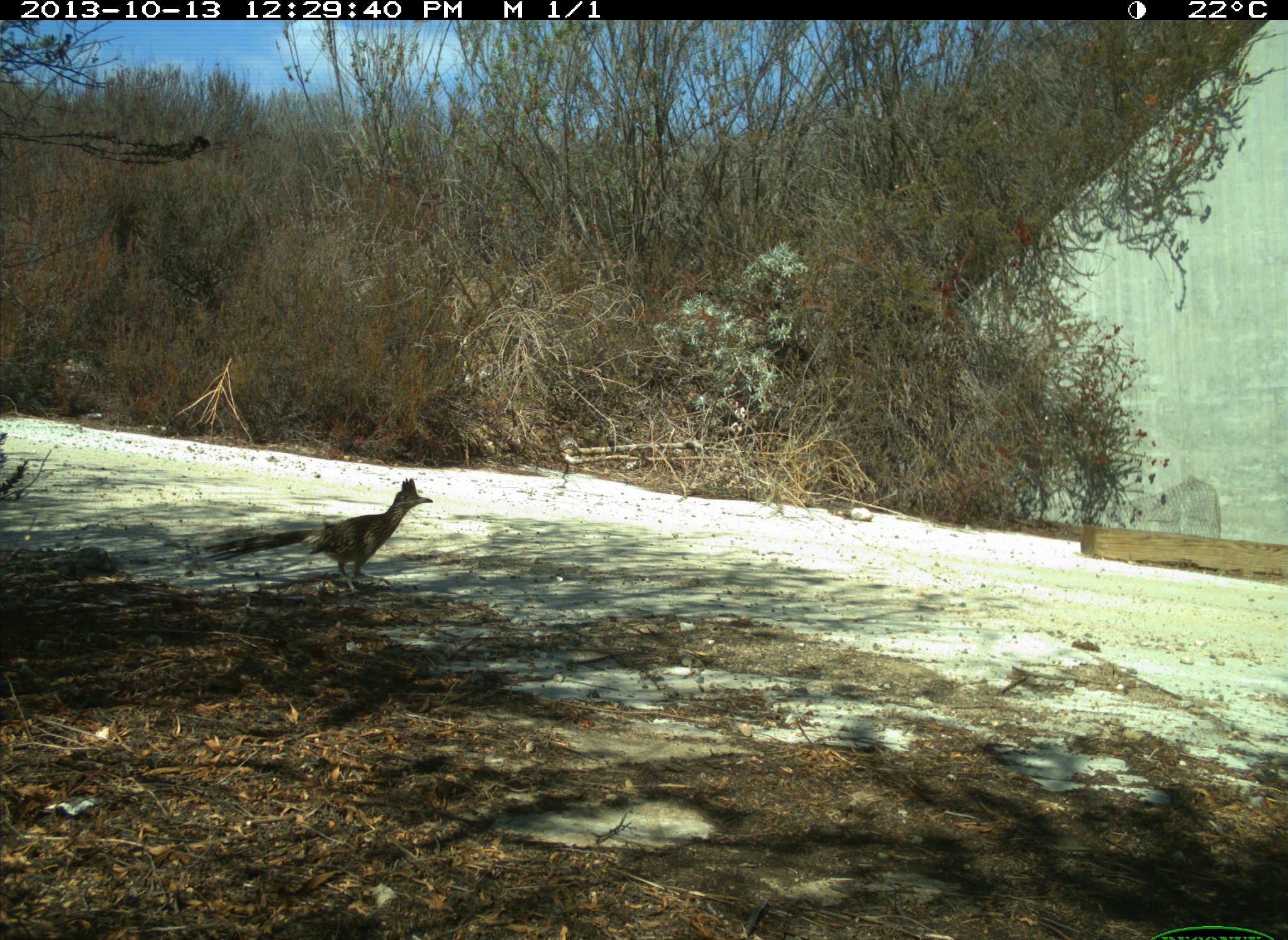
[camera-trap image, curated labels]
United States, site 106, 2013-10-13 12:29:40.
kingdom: Animalia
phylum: Chordata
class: Aves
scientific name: Aves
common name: bird